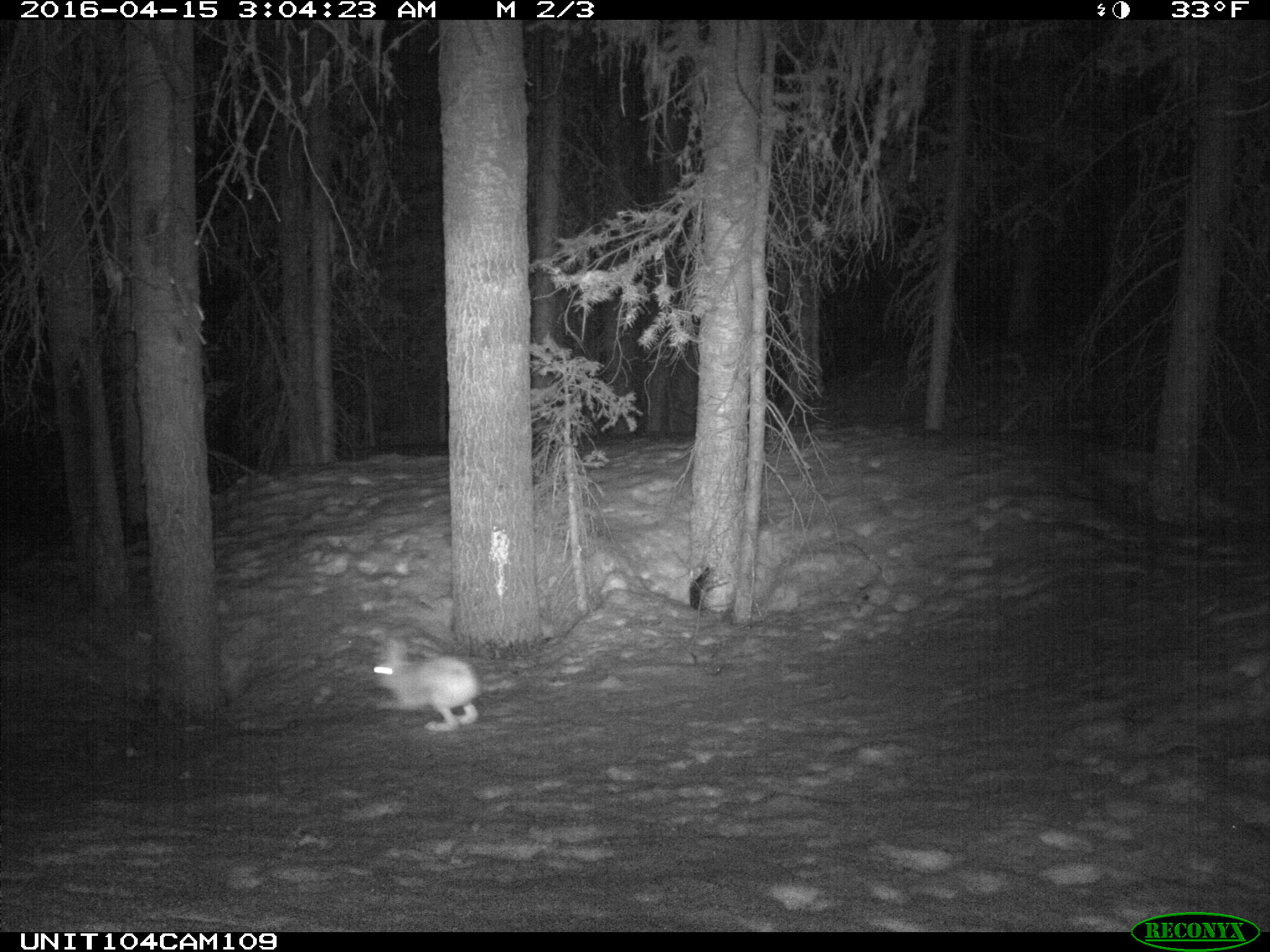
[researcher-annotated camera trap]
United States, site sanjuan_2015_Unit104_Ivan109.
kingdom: Animalia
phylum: Chordata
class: Mammalia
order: Lagomorpha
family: Leporidae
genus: Lepus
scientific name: Lepus americanus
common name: snowshoe hare